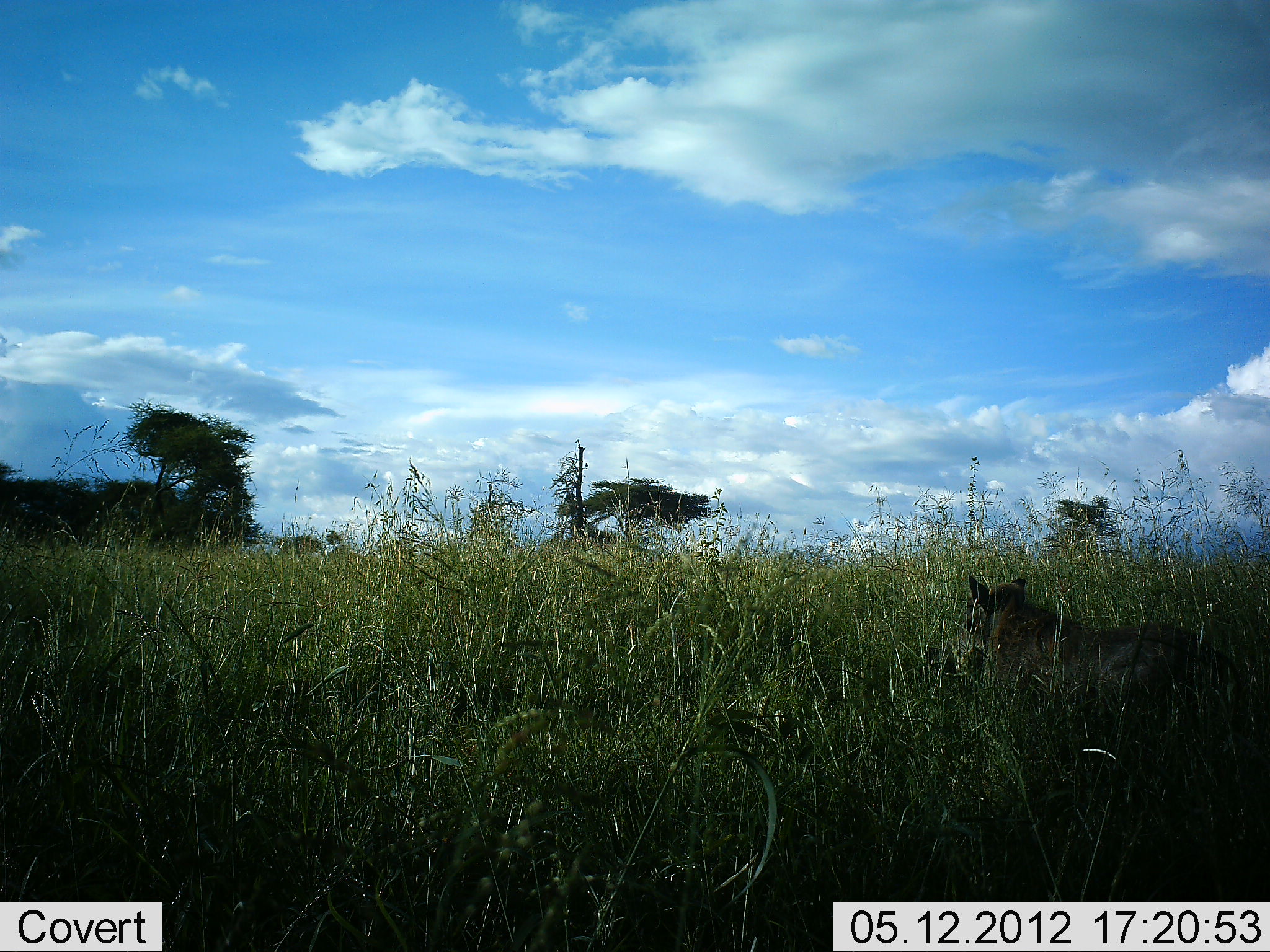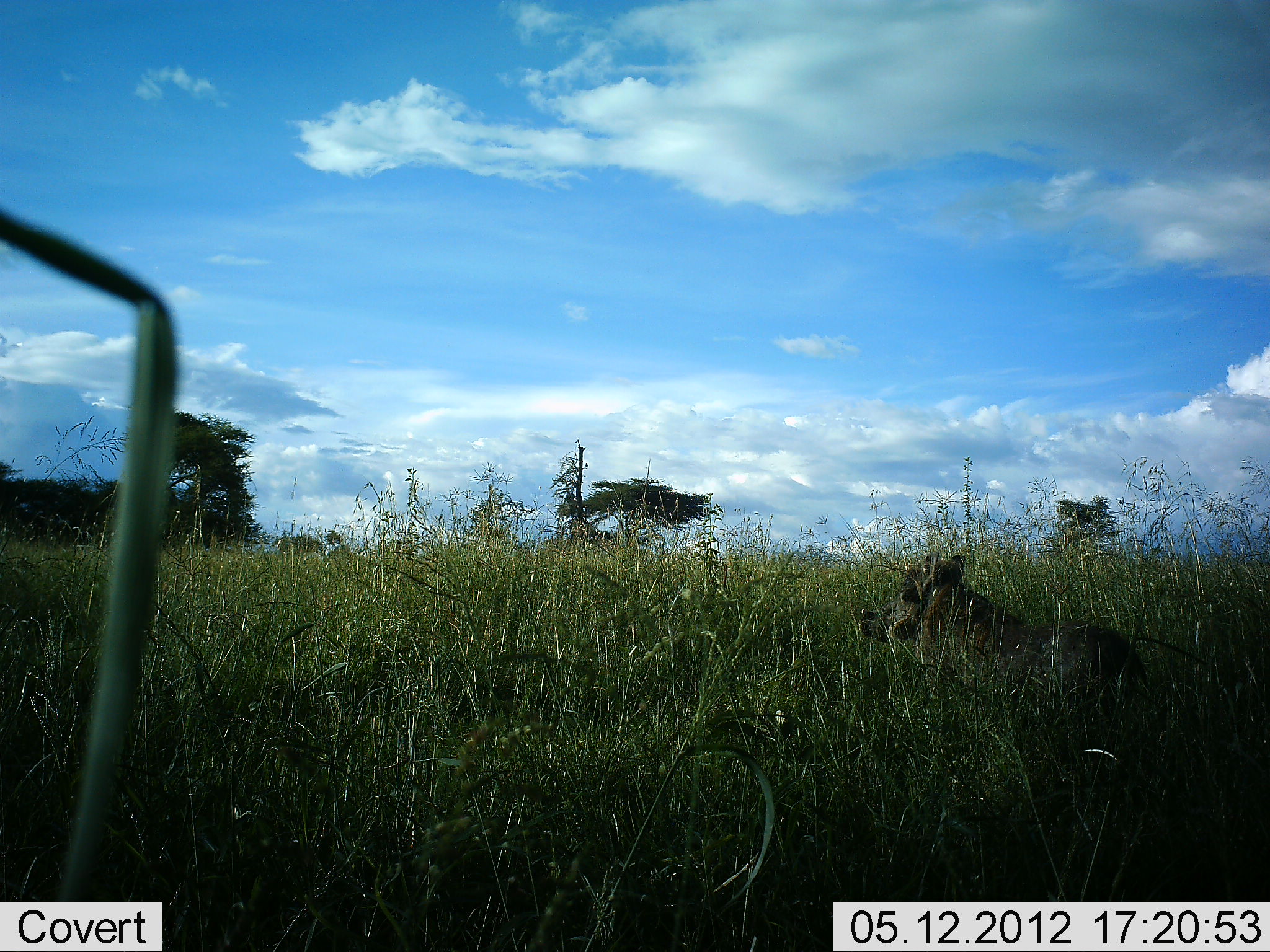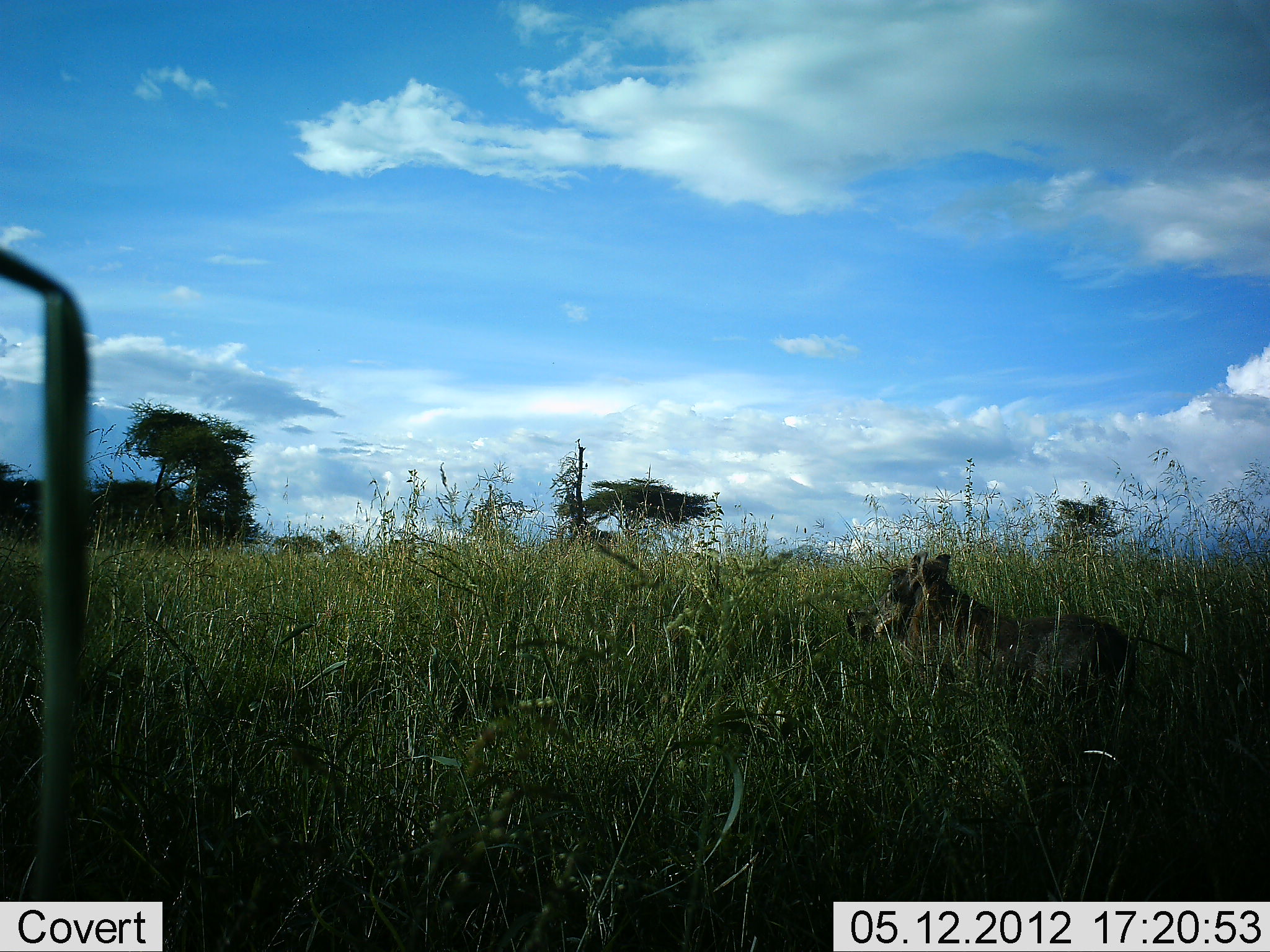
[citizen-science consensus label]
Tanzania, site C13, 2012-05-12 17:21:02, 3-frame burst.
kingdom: Animalia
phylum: Chordata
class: Mammalia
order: Artiodactyla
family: Suidae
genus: Phacochoerus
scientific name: Phacochoerus africanus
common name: warthog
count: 1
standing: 13%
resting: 7%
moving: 80%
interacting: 0%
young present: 7%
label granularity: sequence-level